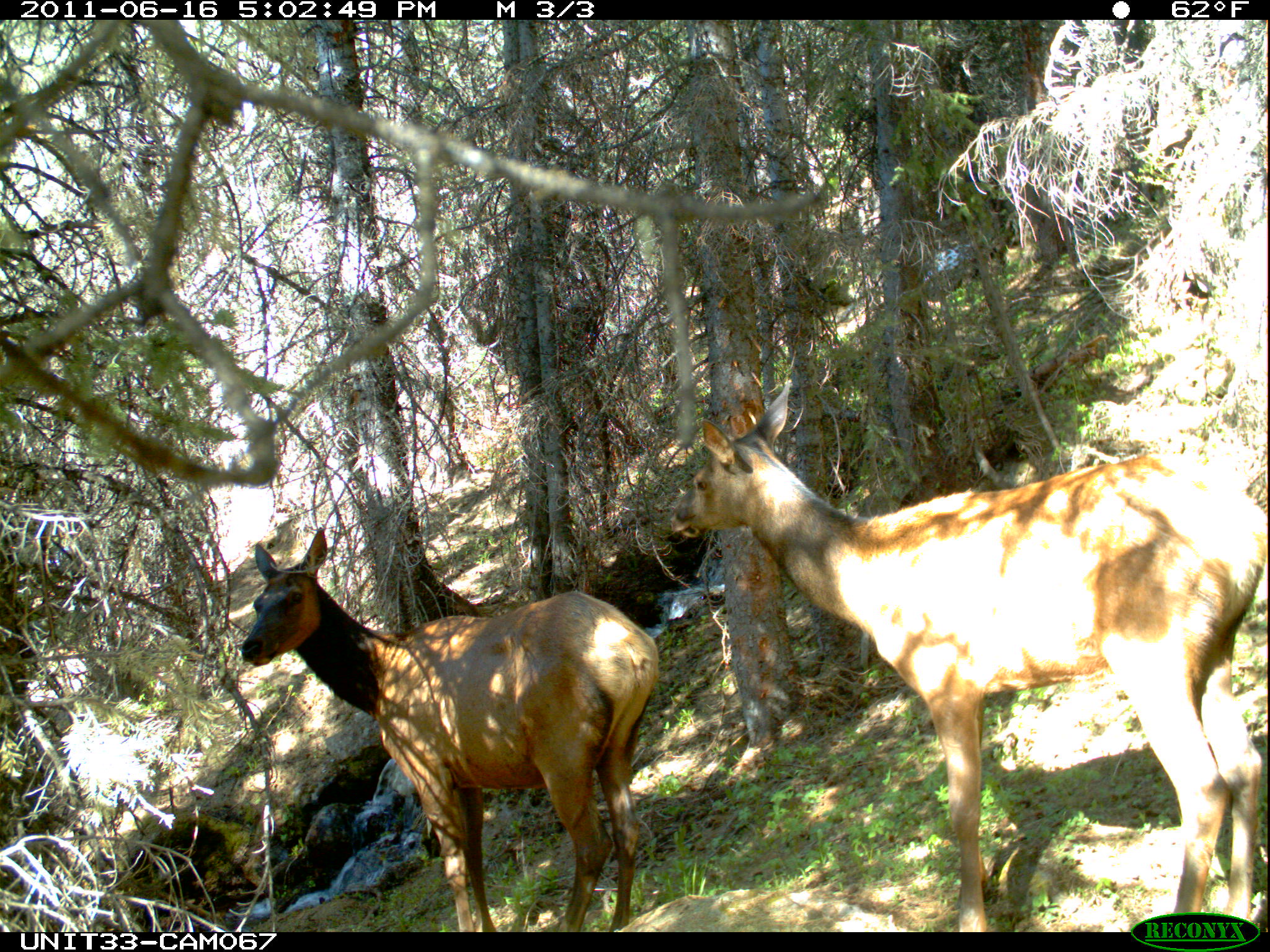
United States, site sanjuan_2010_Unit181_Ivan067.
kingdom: Animalia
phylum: Chordata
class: Mammalia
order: Artiodactyla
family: Cervidae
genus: Cervus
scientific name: Cervus elaphus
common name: red deer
Cervus elaphus (red deer).